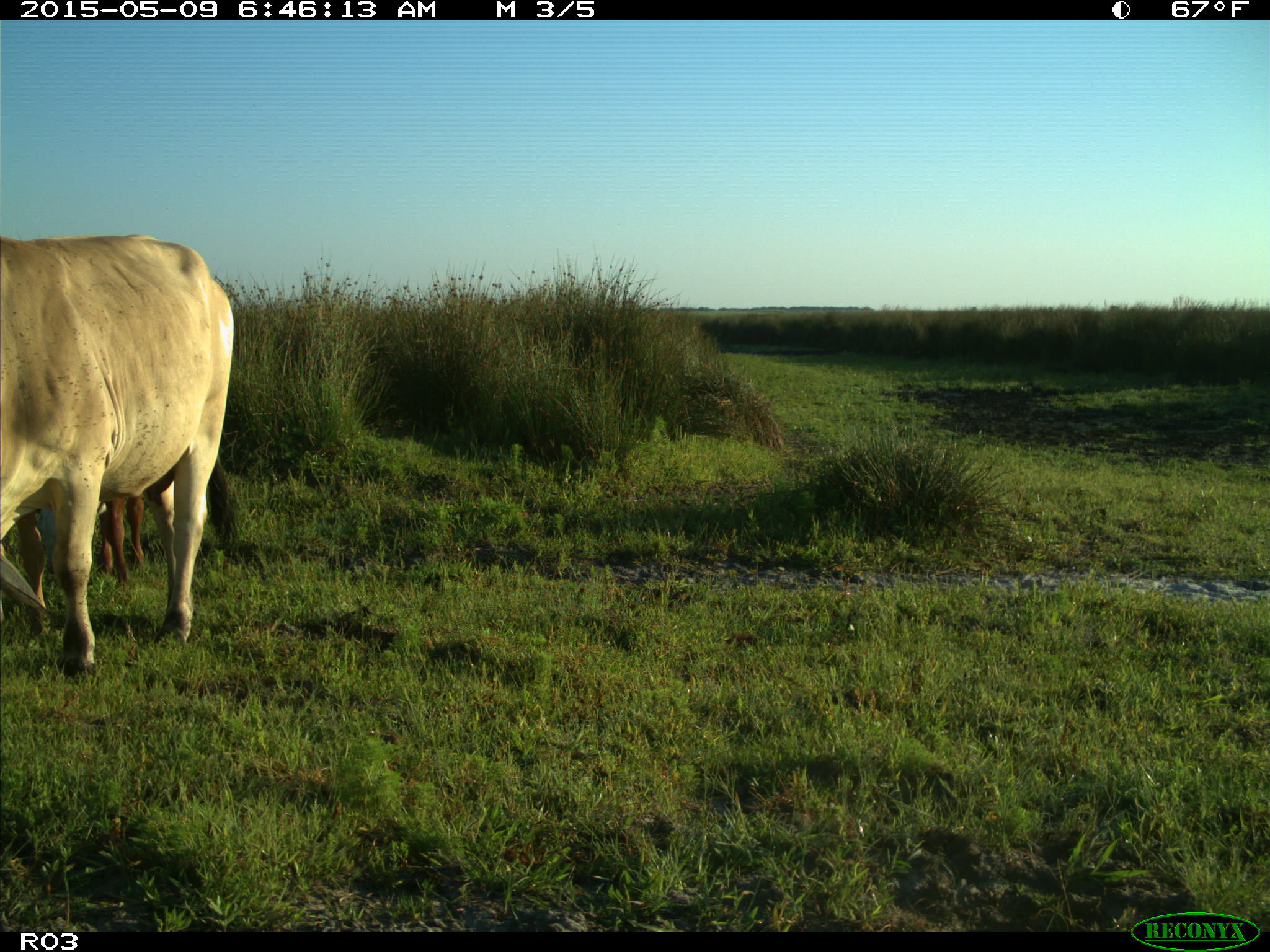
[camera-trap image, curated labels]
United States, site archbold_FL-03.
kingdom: Animalia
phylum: Chordata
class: Mammalia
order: Artiodactyla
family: Bovidae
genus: Bos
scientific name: Bos taurus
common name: domestic cow